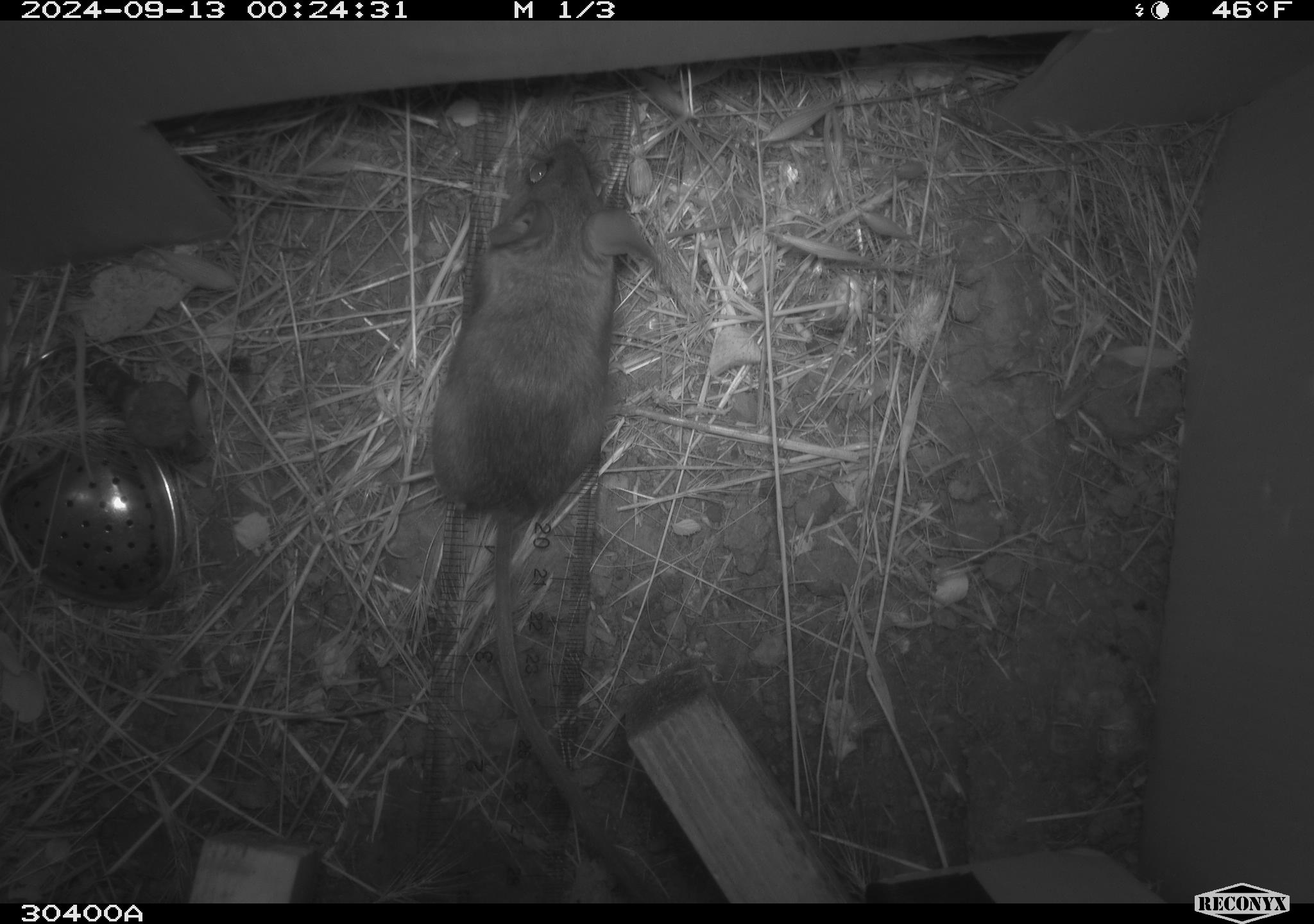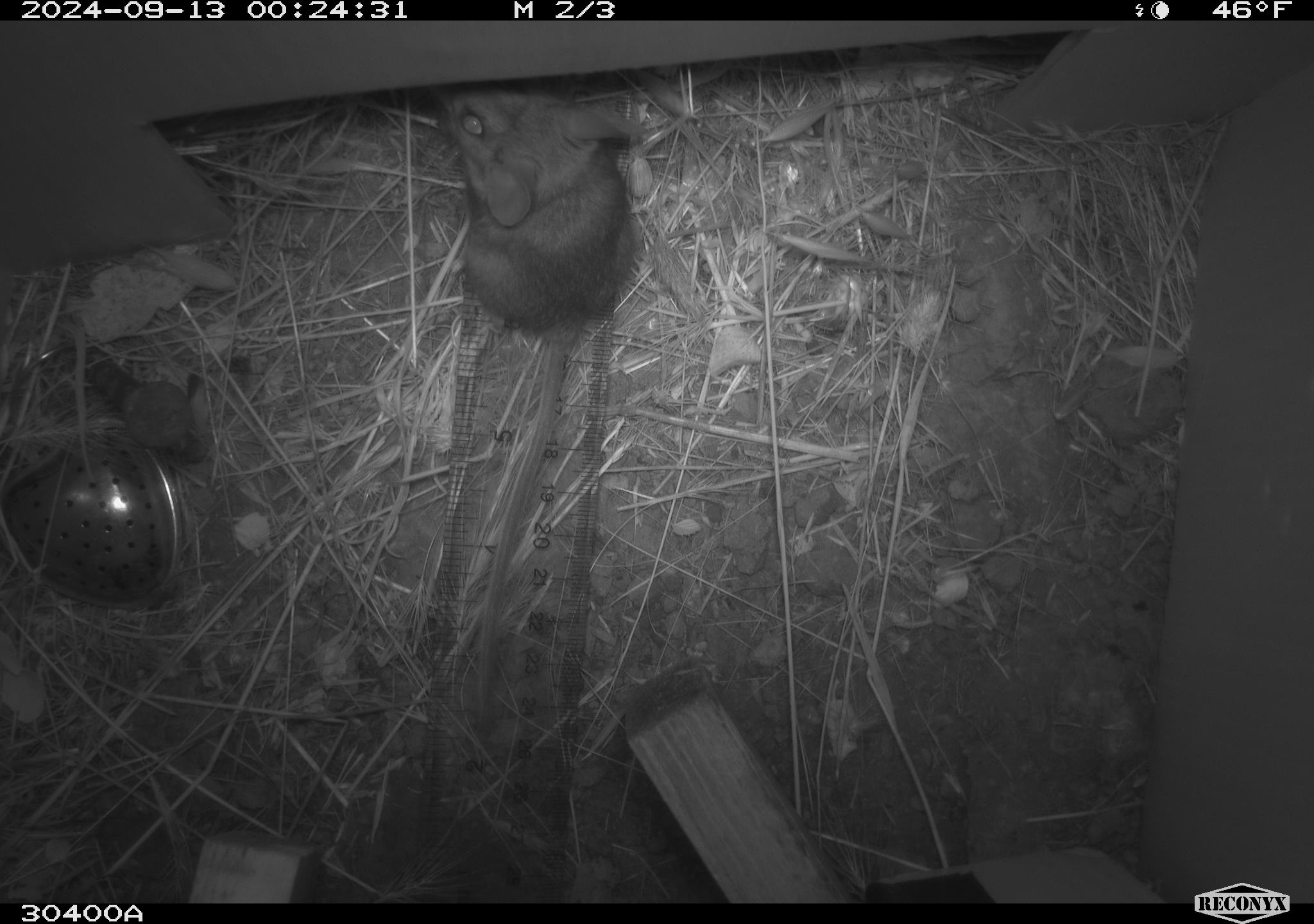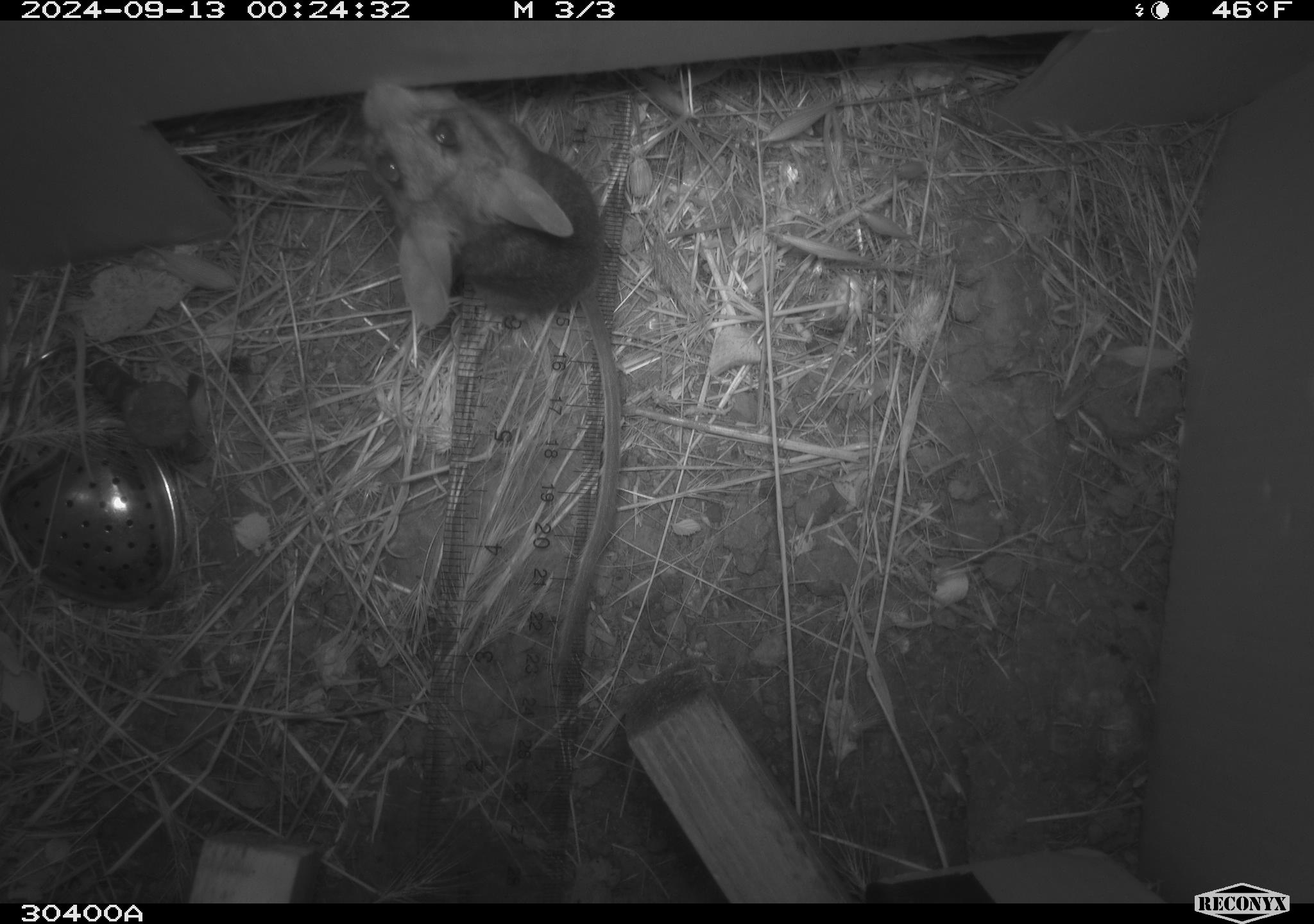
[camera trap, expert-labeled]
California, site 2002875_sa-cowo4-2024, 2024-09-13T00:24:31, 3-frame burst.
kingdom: Animalia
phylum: Chordata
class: Mammalia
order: Rodentia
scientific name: Rodentia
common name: rodent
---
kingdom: Animalia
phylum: Chordata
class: Mammalia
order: Rodentia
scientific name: Rodentia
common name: mouse species